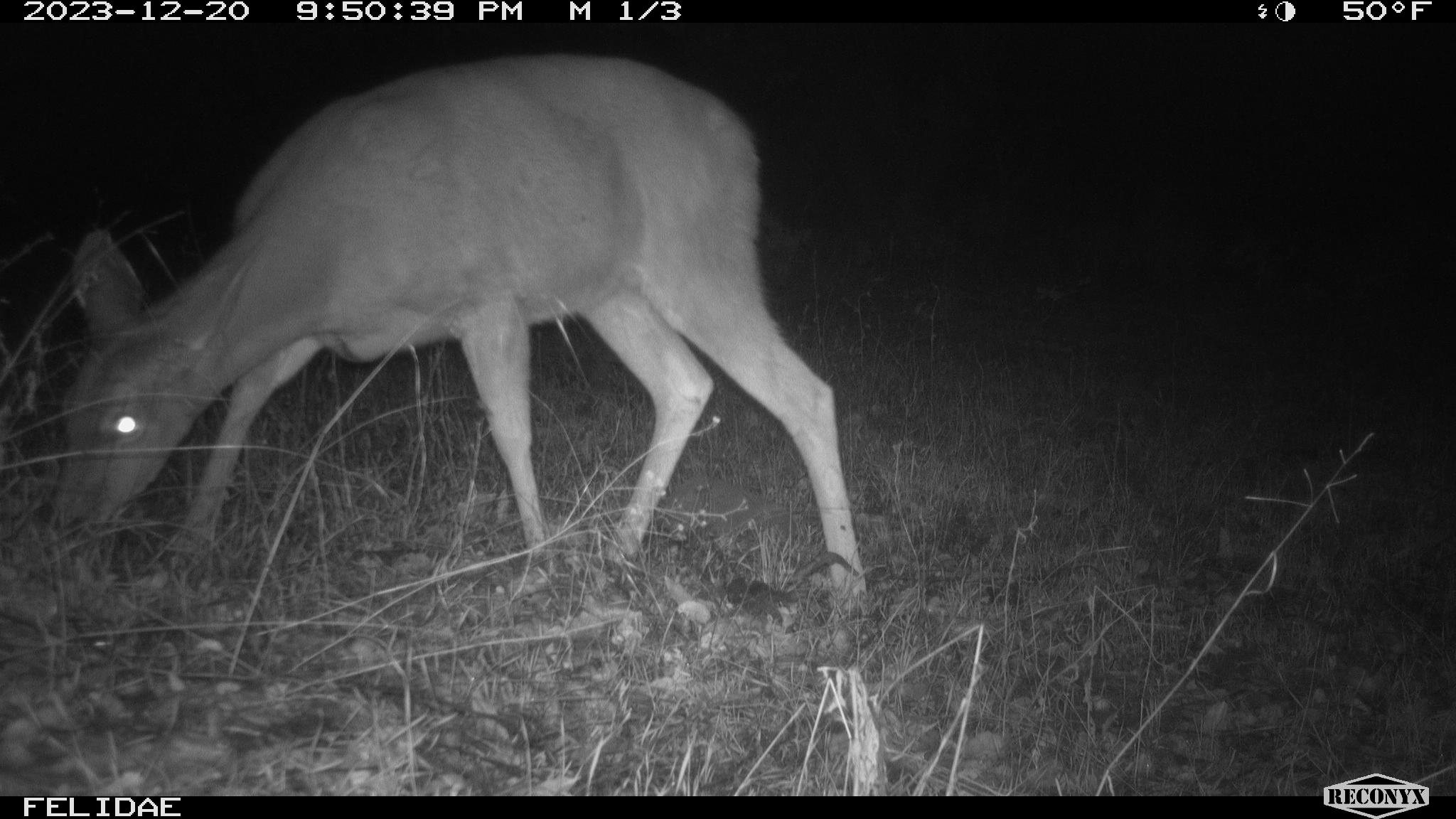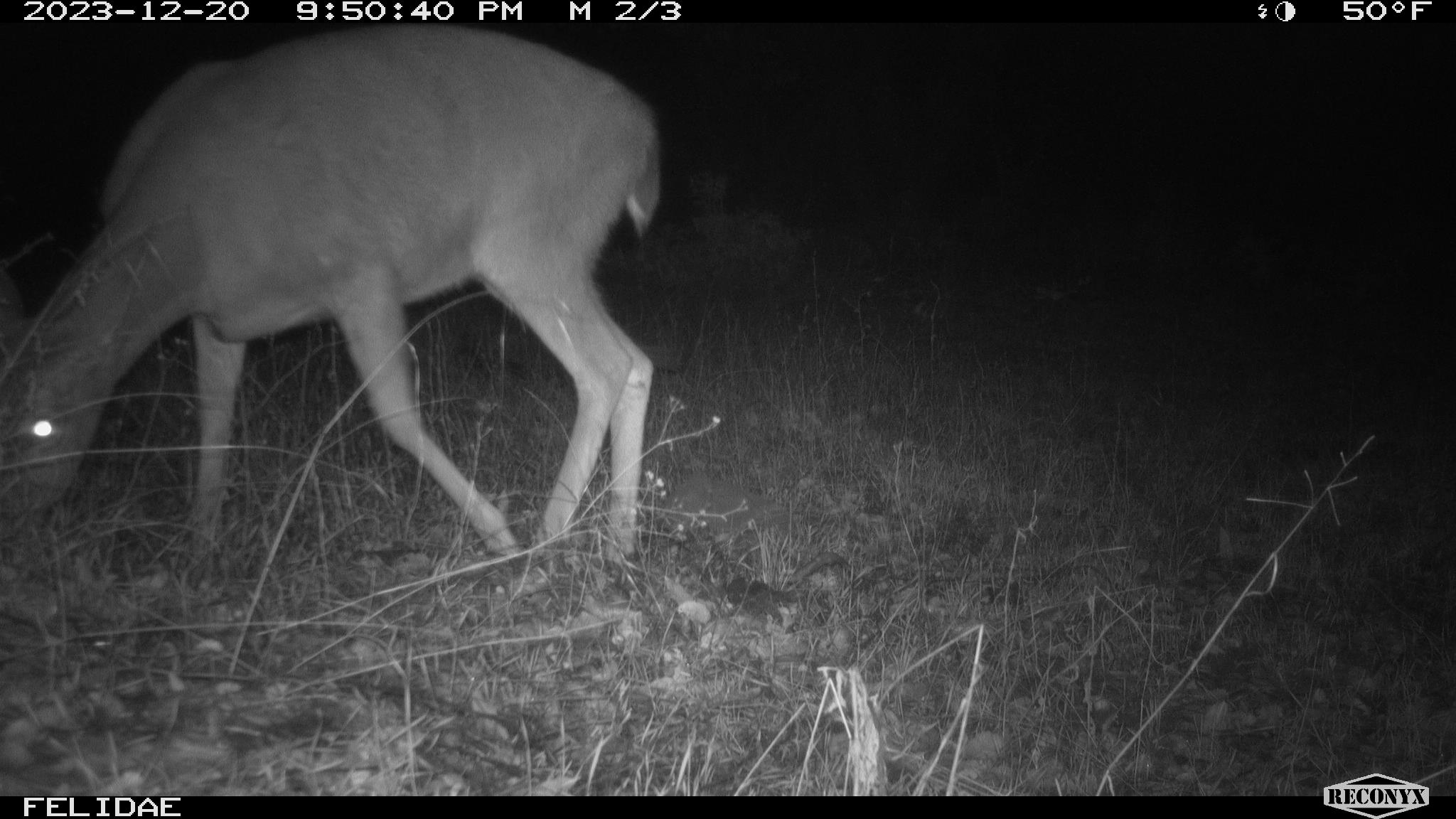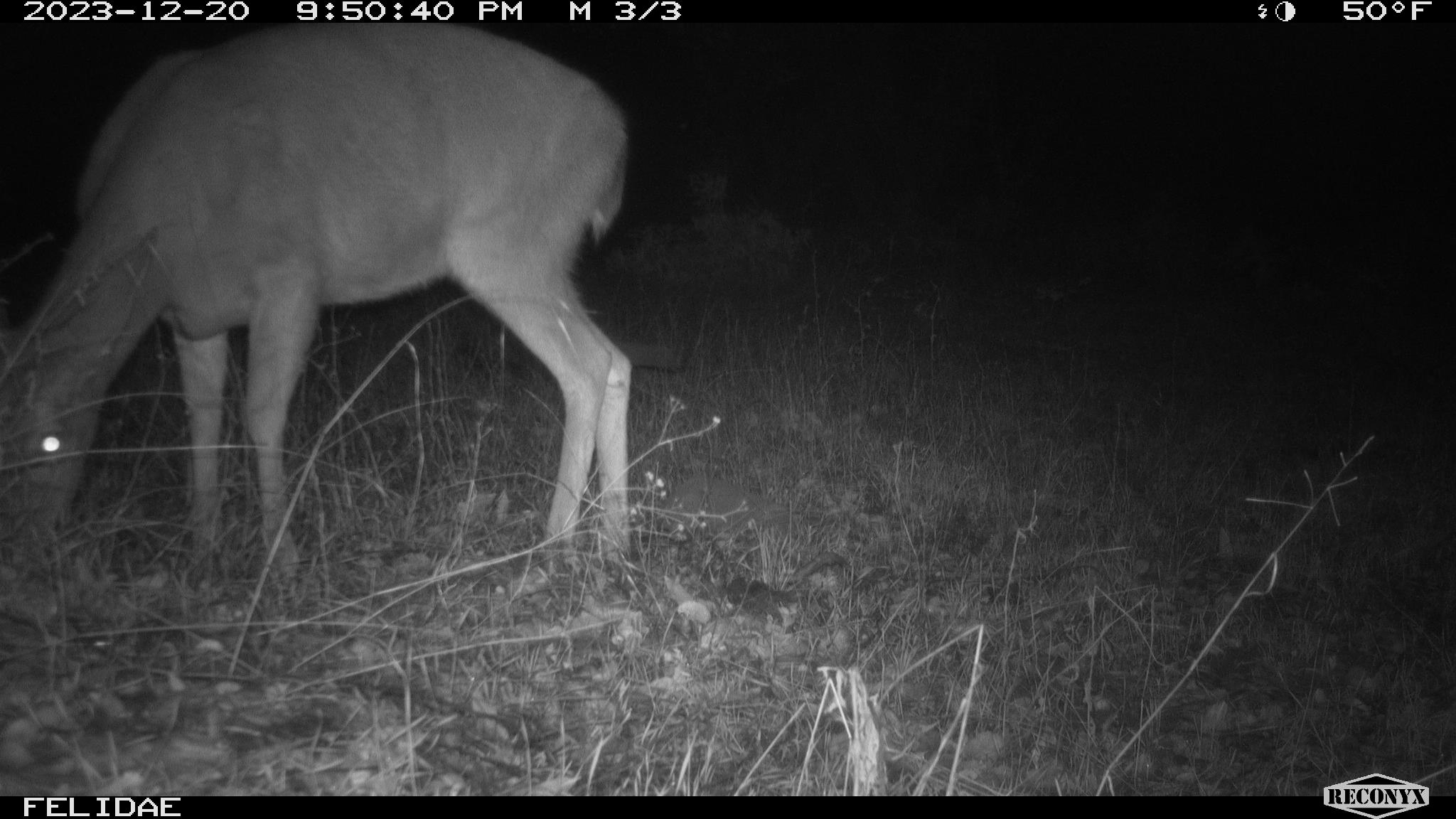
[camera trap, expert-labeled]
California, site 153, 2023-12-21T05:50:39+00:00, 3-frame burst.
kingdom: Animalia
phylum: Chordata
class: Mammalia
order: Artiodactyla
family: Cervidae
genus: Odocoileus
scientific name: Odocoileus hemionus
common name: mule deer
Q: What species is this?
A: Mule deer (Odocoileus hemionus).